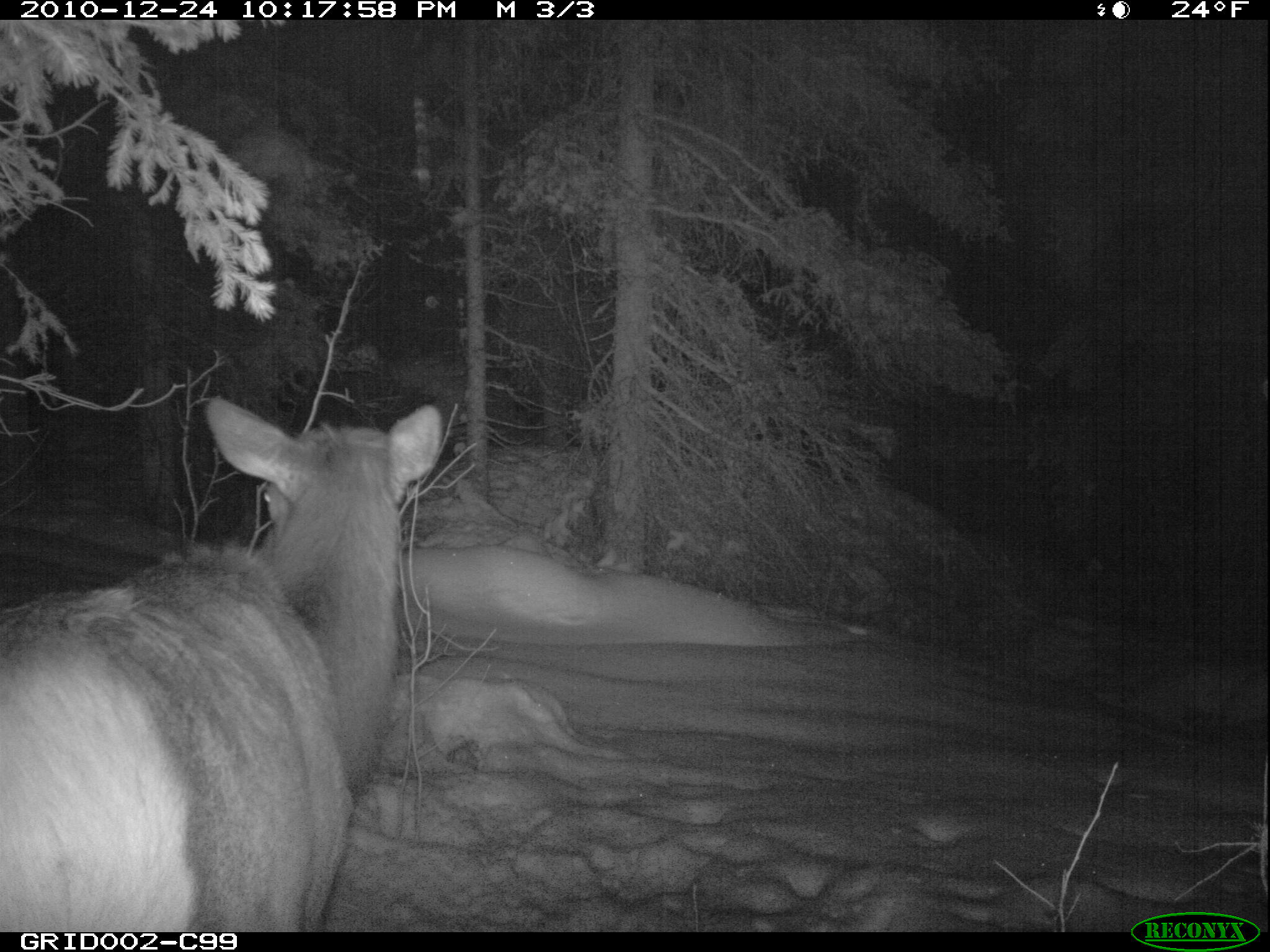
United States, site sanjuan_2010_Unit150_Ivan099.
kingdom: Animalia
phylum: Chordata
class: Mammalia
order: Artiodactyla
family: Cervidae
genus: Cervus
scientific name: Cervus elaphus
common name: red deer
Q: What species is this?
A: Cervus elaphus (red deer).